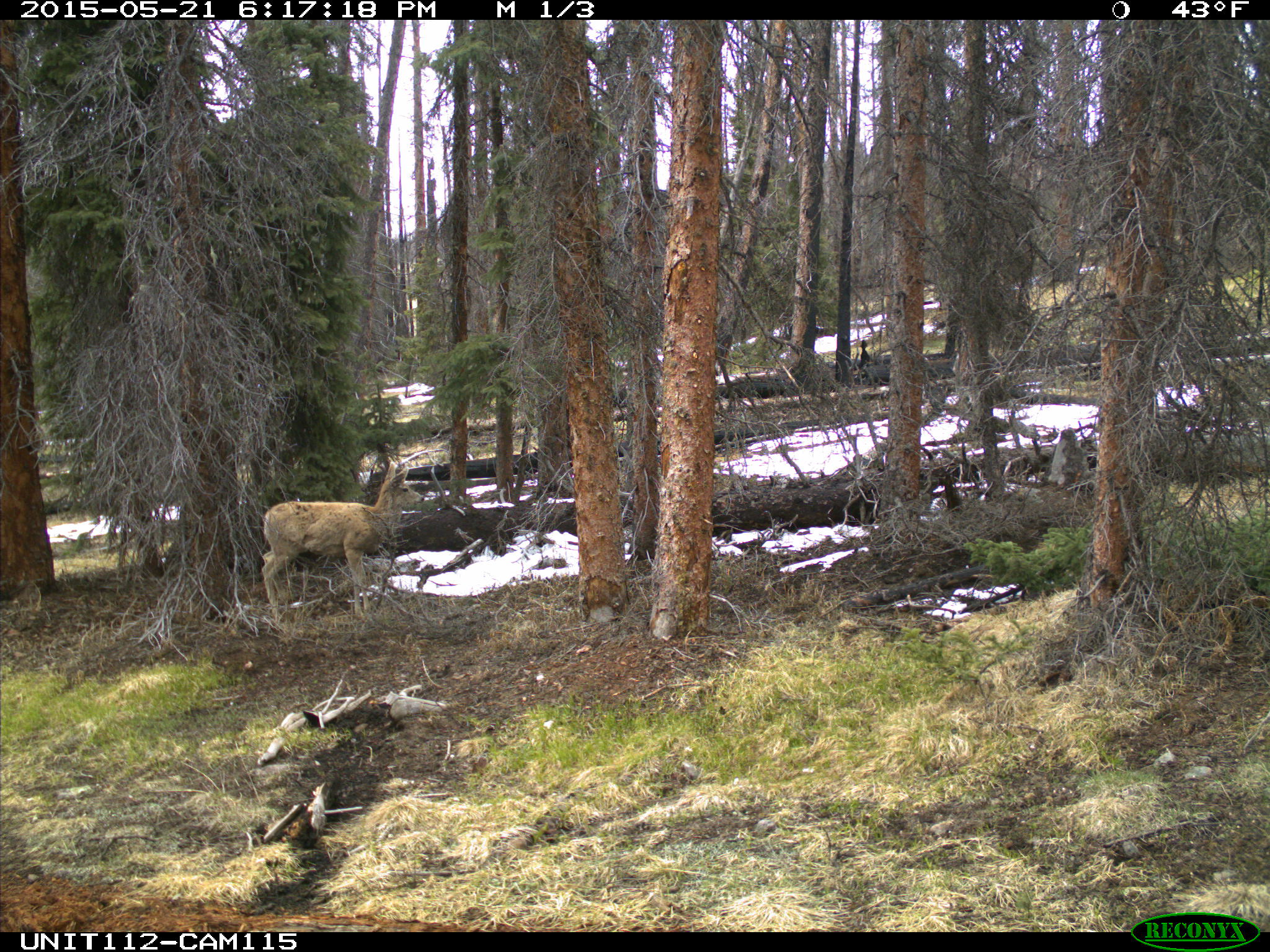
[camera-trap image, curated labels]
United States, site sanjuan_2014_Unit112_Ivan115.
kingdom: Animalia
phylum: Chordata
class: Mammalia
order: Artiodactyla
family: Cervidae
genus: Odocoileus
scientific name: Odocoileus hemionus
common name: mule deer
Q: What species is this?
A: Odocoileus hemionus (mule deer).